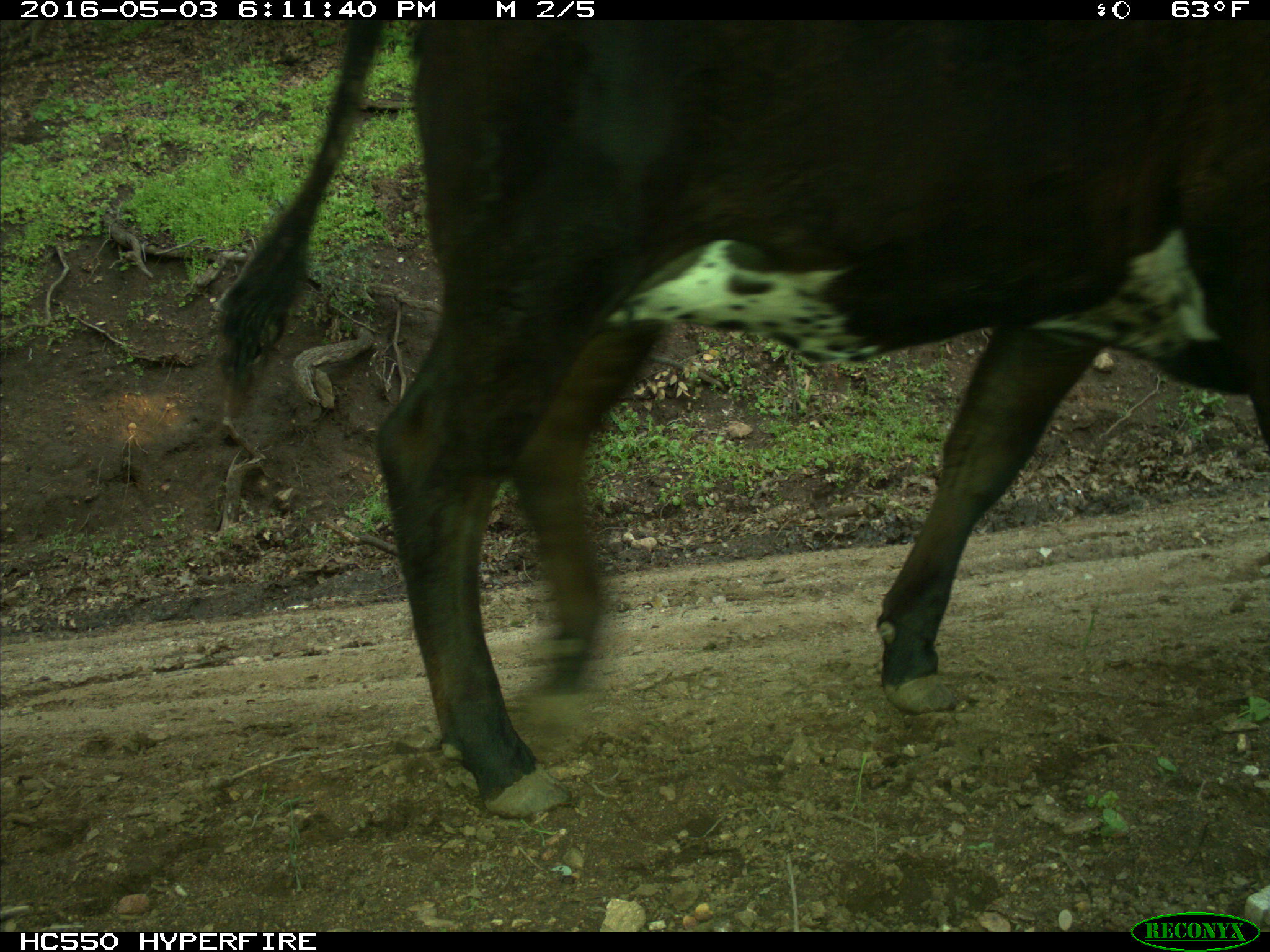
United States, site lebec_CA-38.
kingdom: Animalia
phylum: Chordata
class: Mammalia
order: Artiodactyla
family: Bovidae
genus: Bos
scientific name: Bos taurus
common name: domestic cow